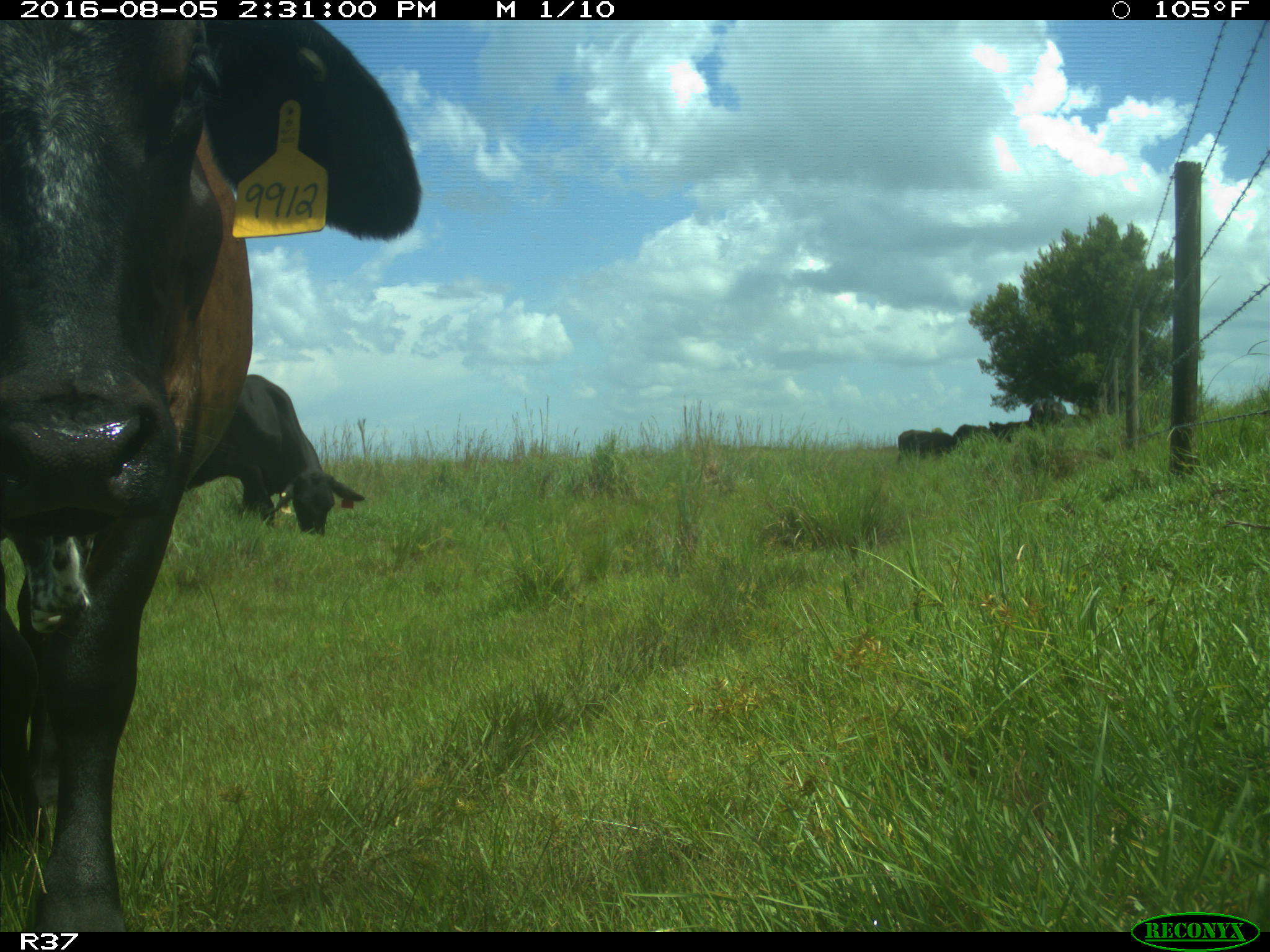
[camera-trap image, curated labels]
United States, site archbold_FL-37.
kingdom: Animalia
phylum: Chordata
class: Mammalia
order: Artiodactyla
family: Bovidae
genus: Bos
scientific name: Bos taurus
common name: domestic cow